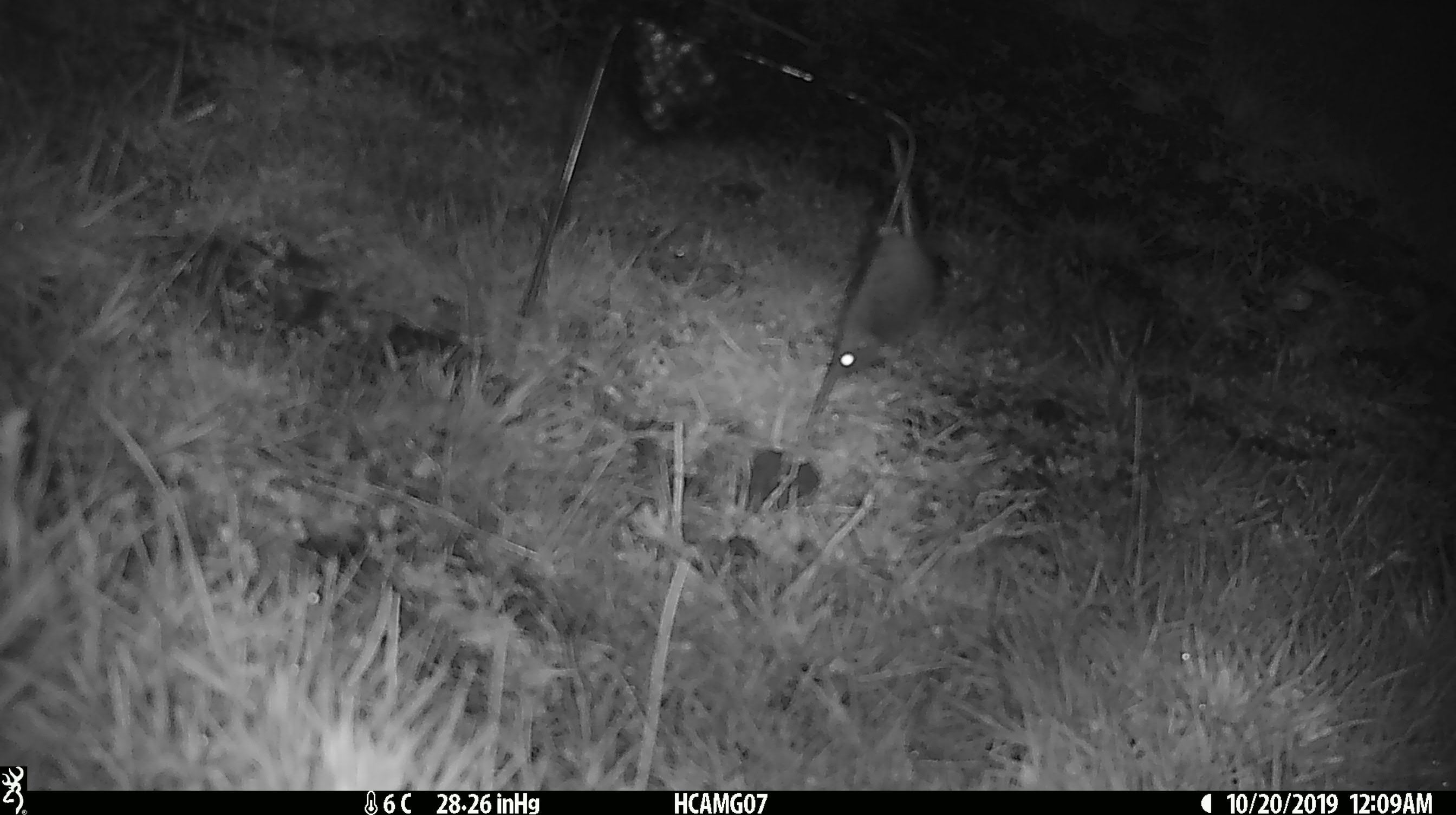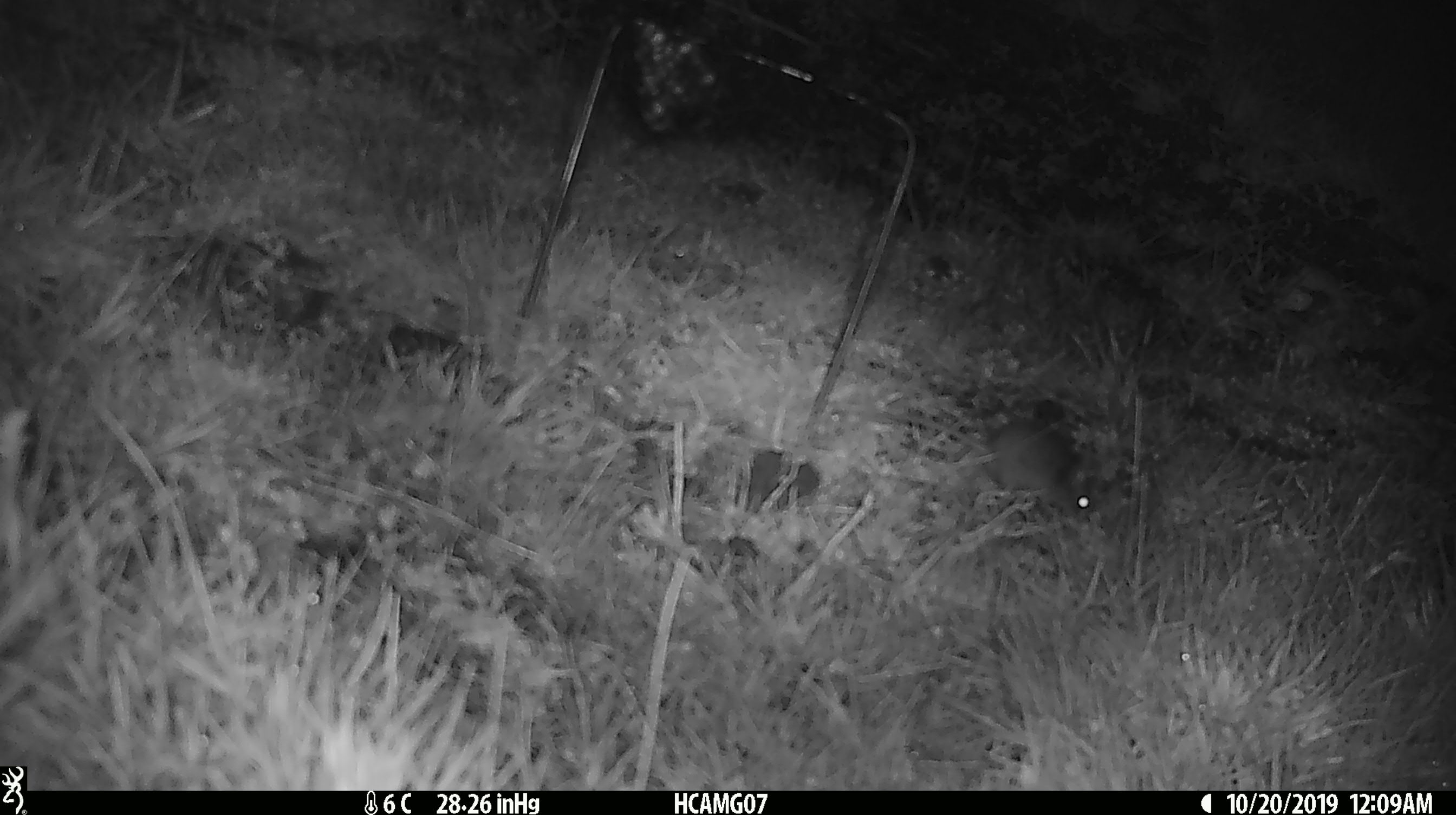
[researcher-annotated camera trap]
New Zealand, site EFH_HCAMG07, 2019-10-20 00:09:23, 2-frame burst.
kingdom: Animalia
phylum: Chordata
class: Mammalia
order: Rodentia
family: Muridae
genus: Mus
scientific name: Mus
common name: mouse